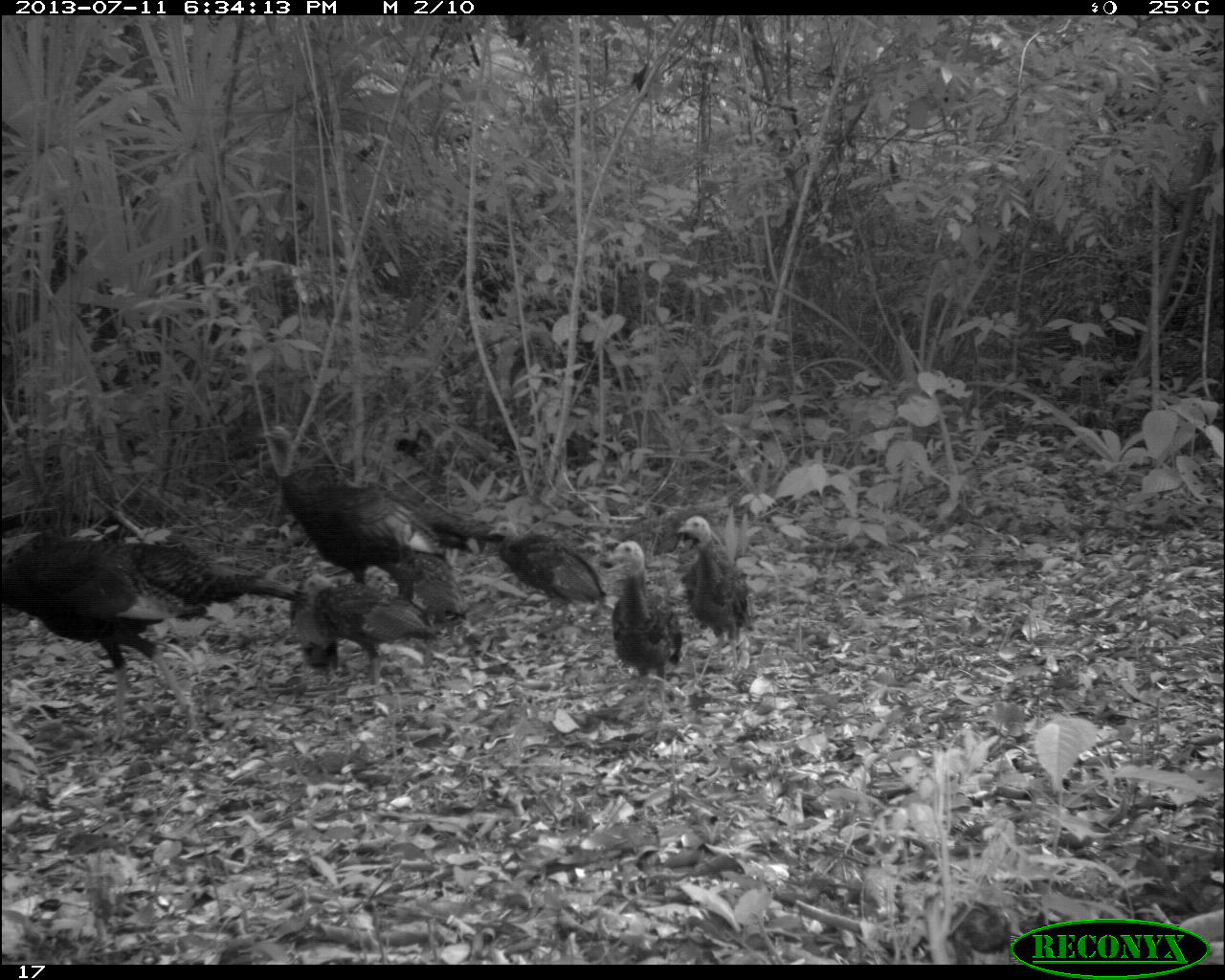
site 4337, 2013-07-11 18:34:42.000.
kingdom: Animalia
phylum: Chordata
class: Aves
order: Galliformes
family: Phasianidae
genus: Meleagris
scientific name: Meleagris ocellata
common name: ocellated turkey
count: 7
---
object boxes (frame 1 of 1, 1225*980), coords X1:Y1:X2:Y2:
meleagris ocellata: 0:525:310:745; 257:421:515:585; 300:573:448:689; 602:540:689:727; 672:512:762:668; 485:517:607:629; 391:520:474:671; 288:547:342:685